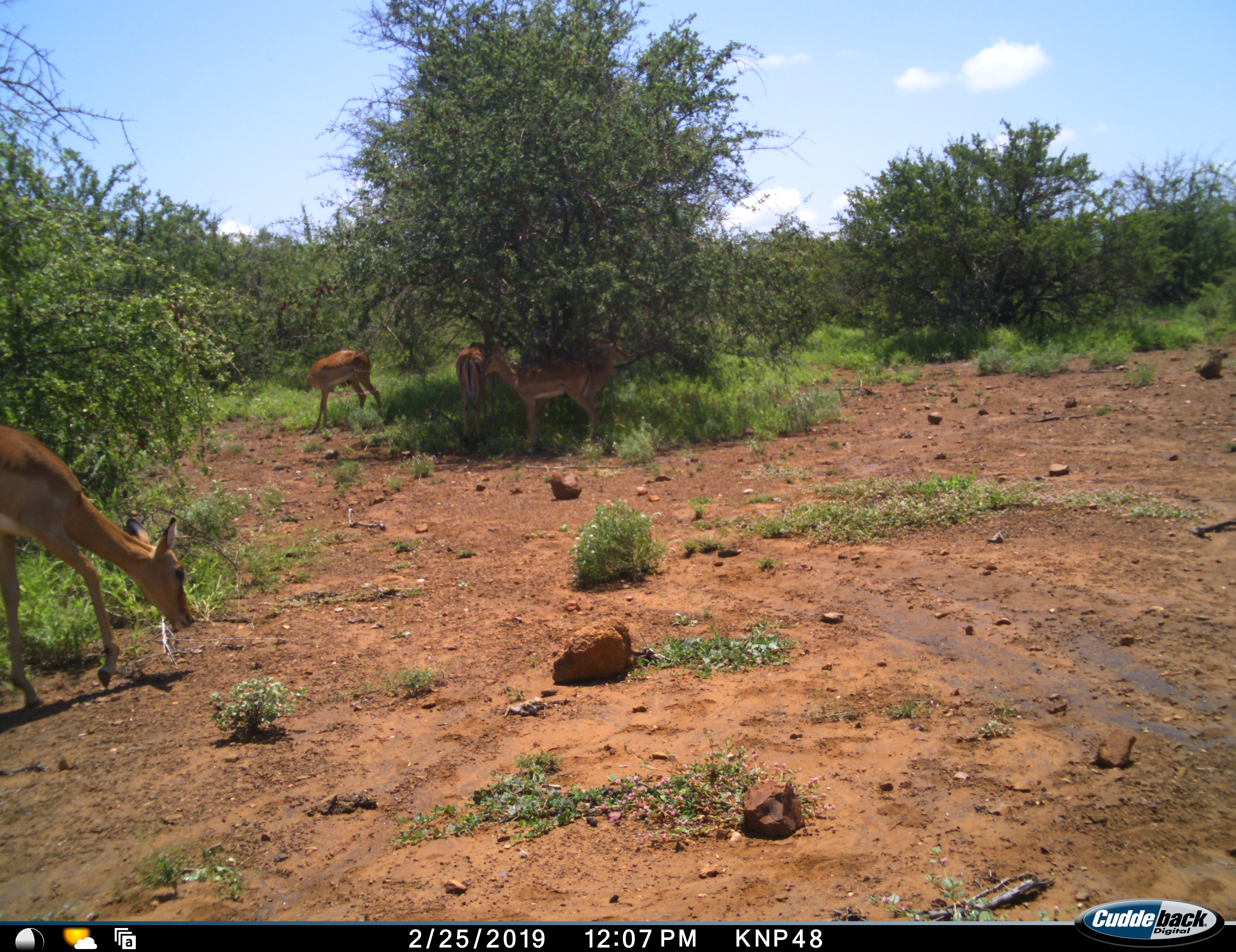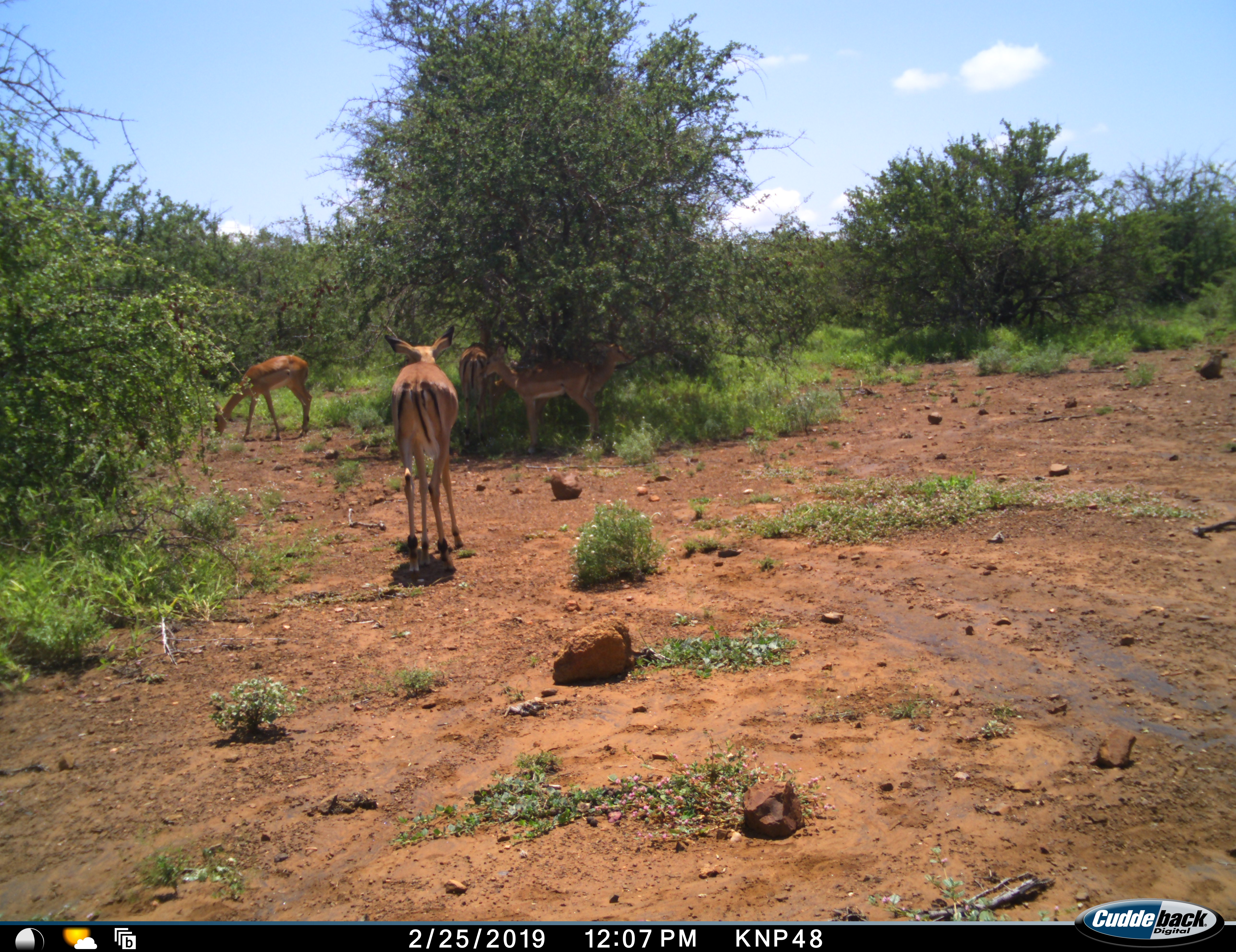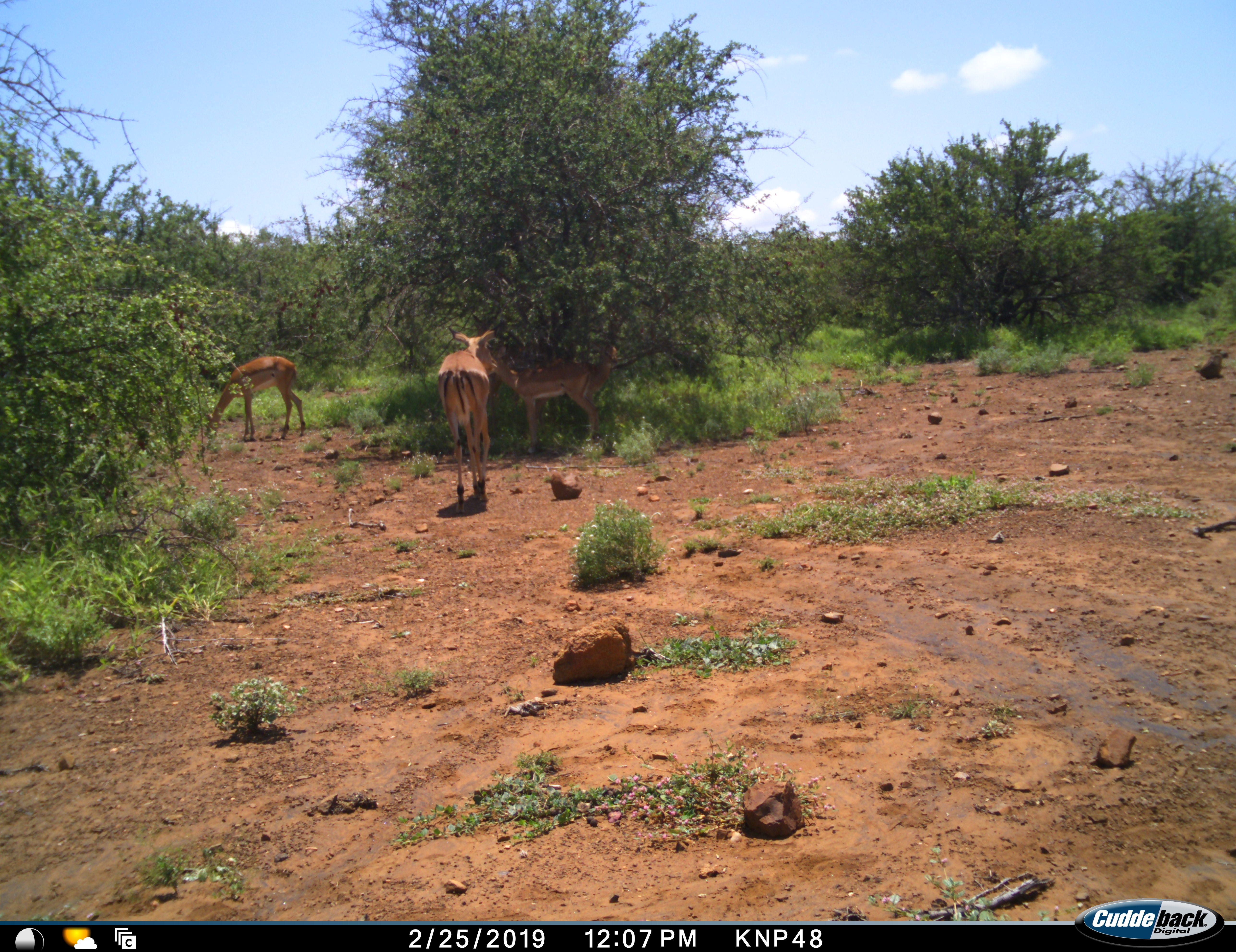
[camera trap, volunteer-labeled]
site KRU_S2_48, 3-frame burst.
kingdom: Animalia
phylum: Chordata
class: Mammalia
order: Artiodactyla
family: Bovidae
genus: Aepyceros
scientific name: Aepyceros melampus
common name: impala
Impala (Aepyceros melampus), count 5. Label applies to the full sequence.